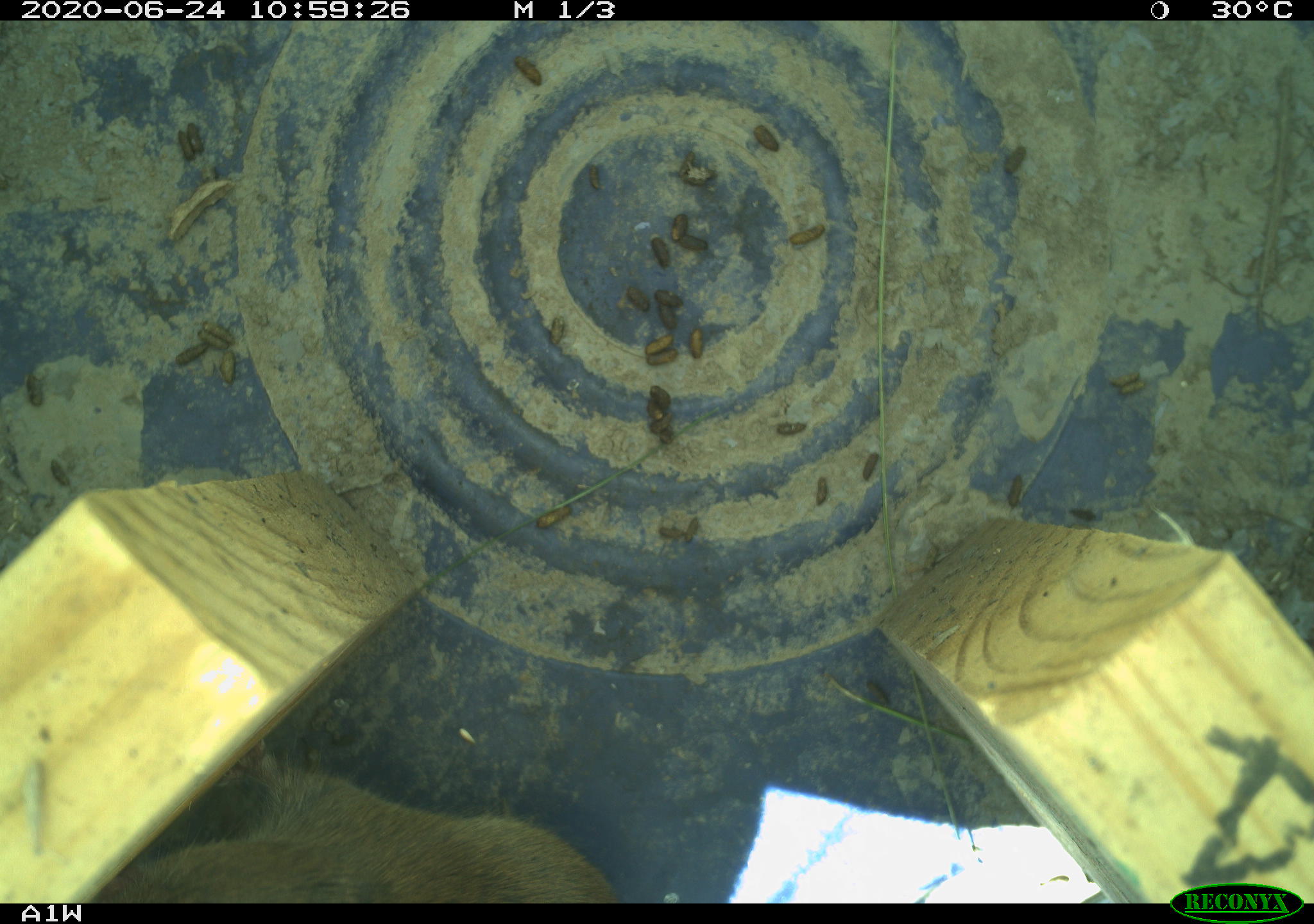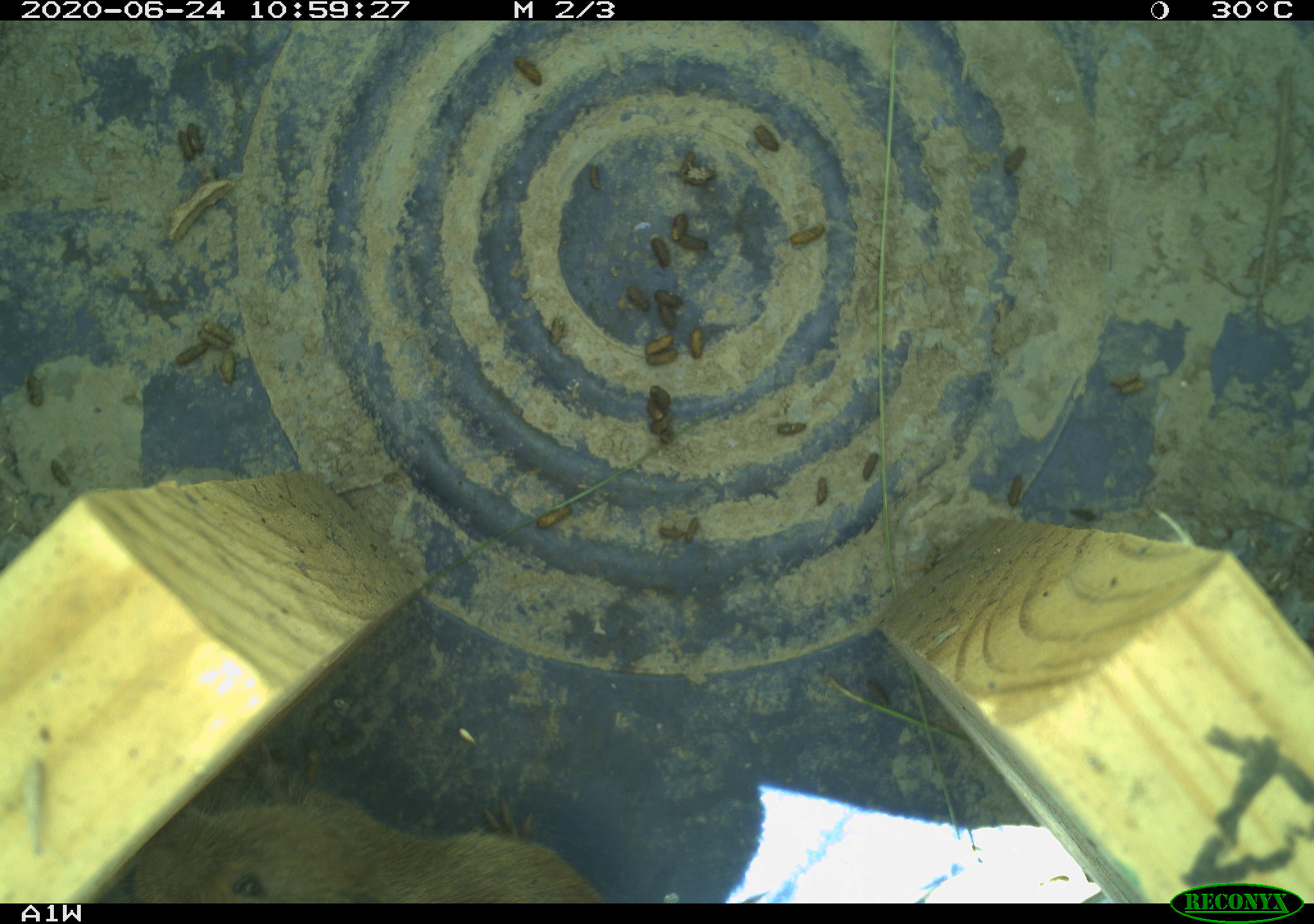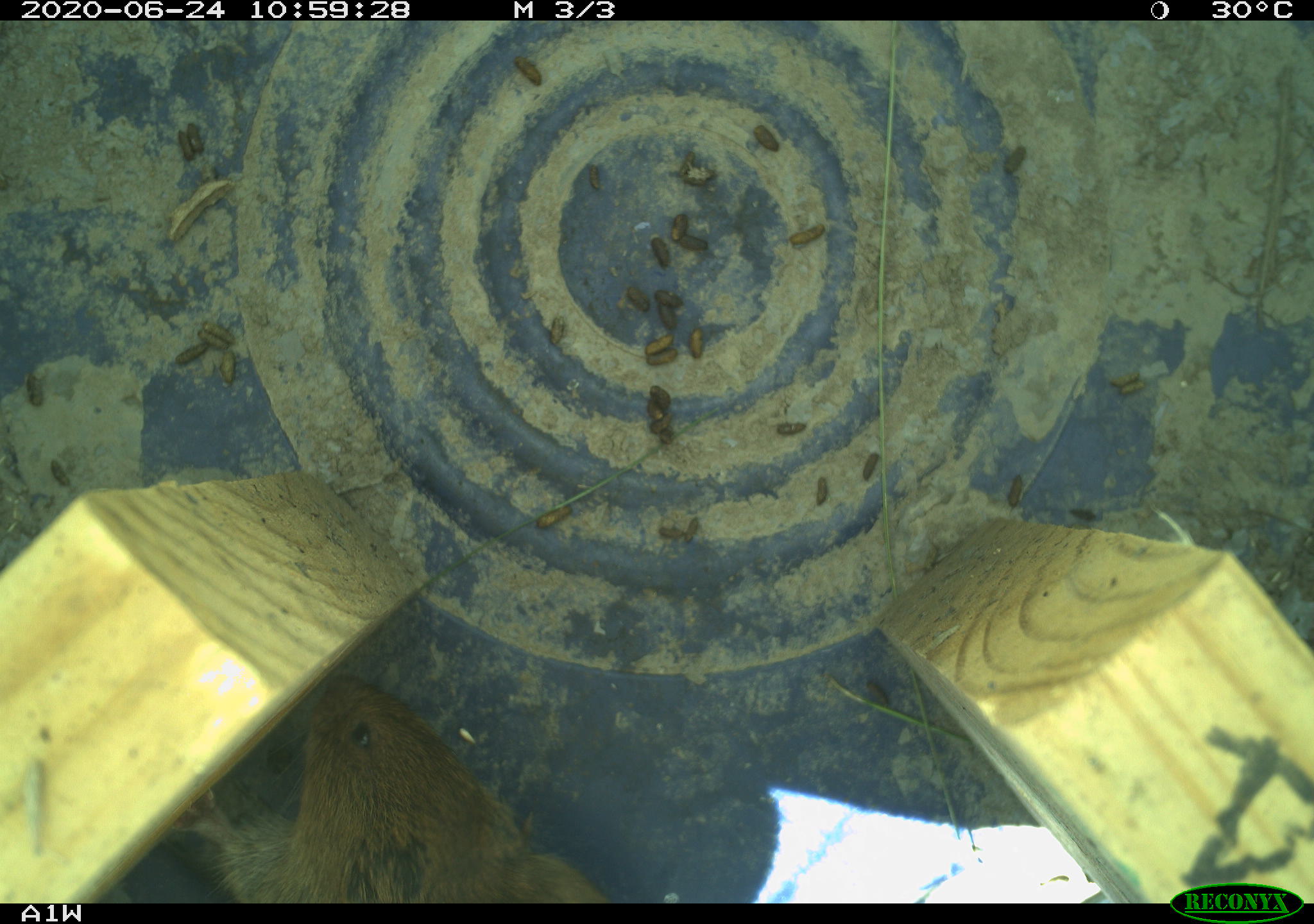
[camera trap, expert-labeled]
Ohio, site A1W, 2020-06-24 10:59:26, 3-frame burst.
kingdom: Animalia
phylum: Chordata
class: Mammalia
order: Rodentia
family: Cricetidae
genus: Microtus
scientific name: Microtus pennsylvanicus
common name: meadow vole